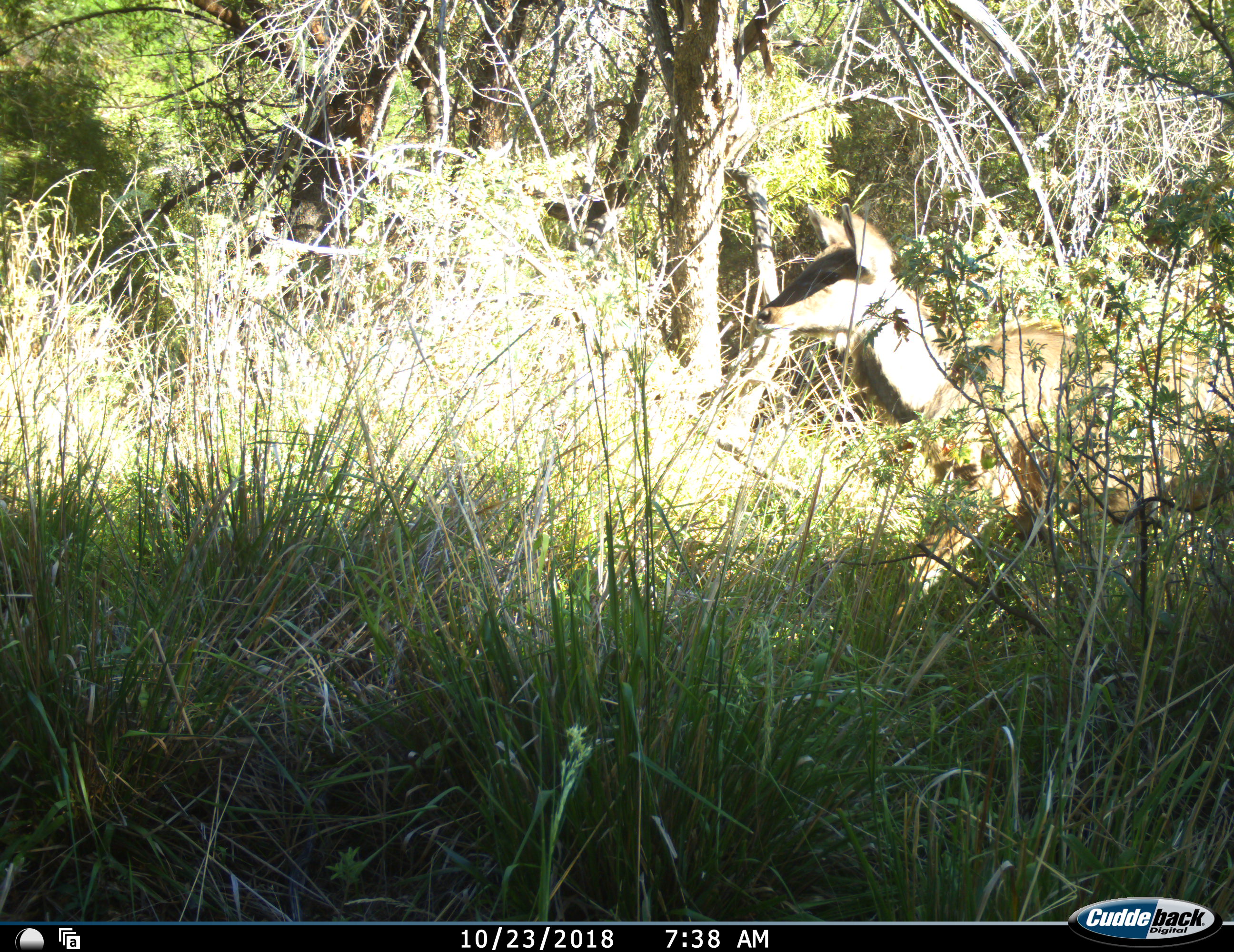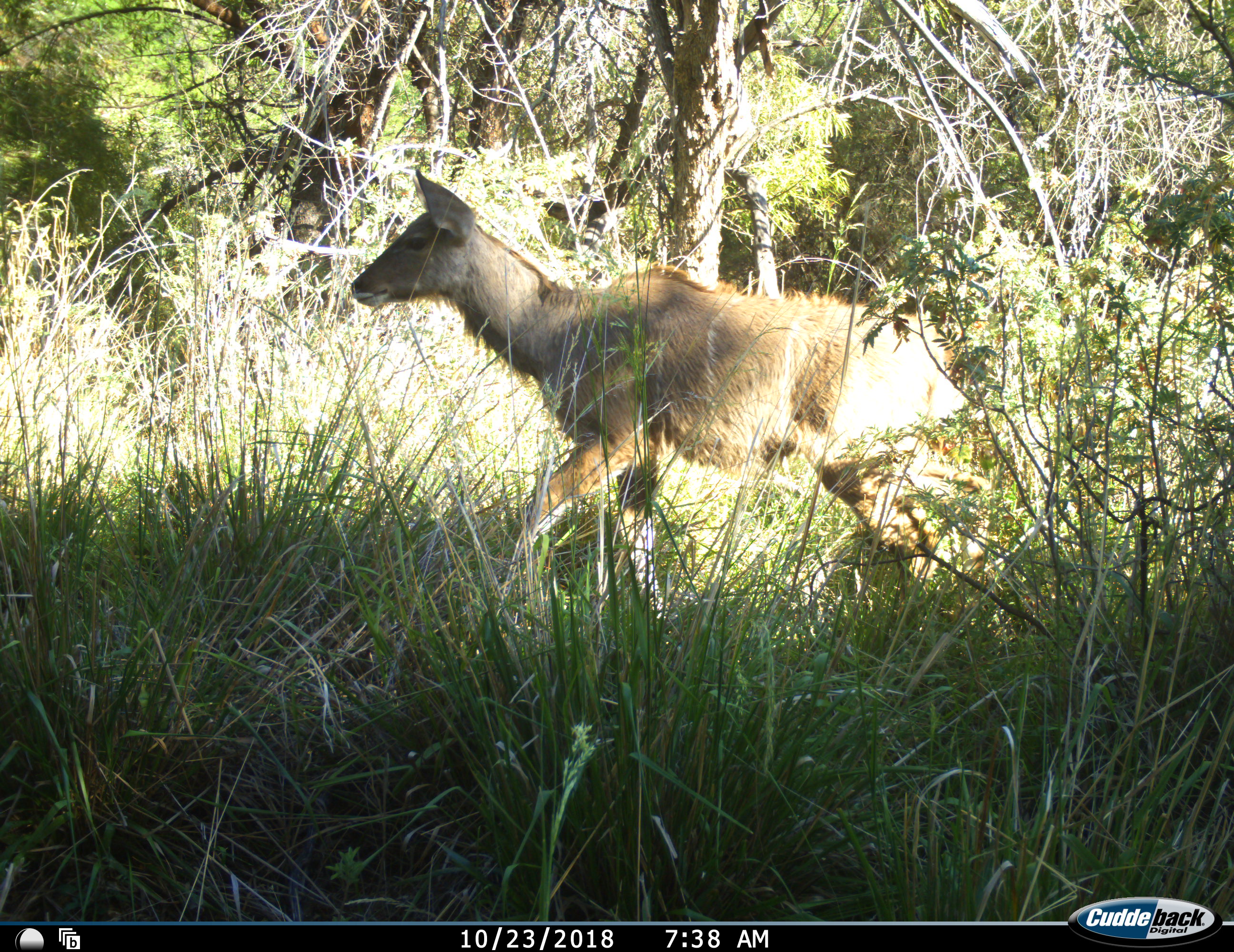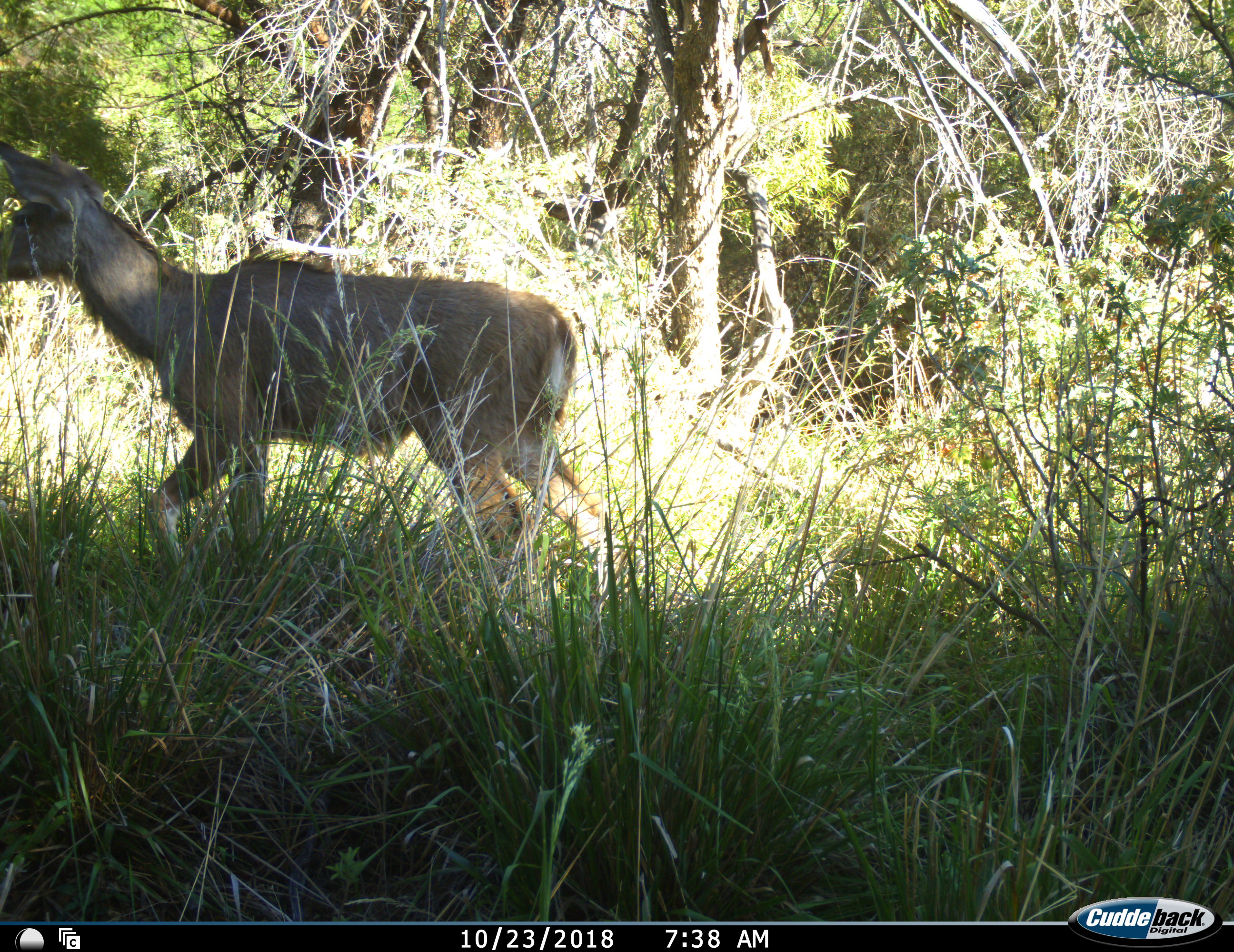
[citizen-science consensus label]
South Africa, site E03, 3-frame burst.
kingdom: Animalia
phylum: Chordata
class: Mammalia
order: Artiodactyla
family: Bovidae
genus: Tragelaphus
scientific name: Tragelaphus strepsiceros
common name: greater kudu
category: kudu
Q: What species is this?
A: Kudu (greater kudu) (Tragelaphus strepsiceros).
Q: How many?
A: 1.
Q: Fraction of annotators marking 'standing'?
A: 0%.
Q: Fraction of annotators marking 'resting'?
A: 0%.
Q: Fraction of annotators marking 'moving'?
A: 100%.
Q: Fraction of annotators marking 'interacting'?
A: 0%.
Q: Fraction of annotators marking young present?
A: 14%.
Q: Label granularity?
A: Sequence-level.